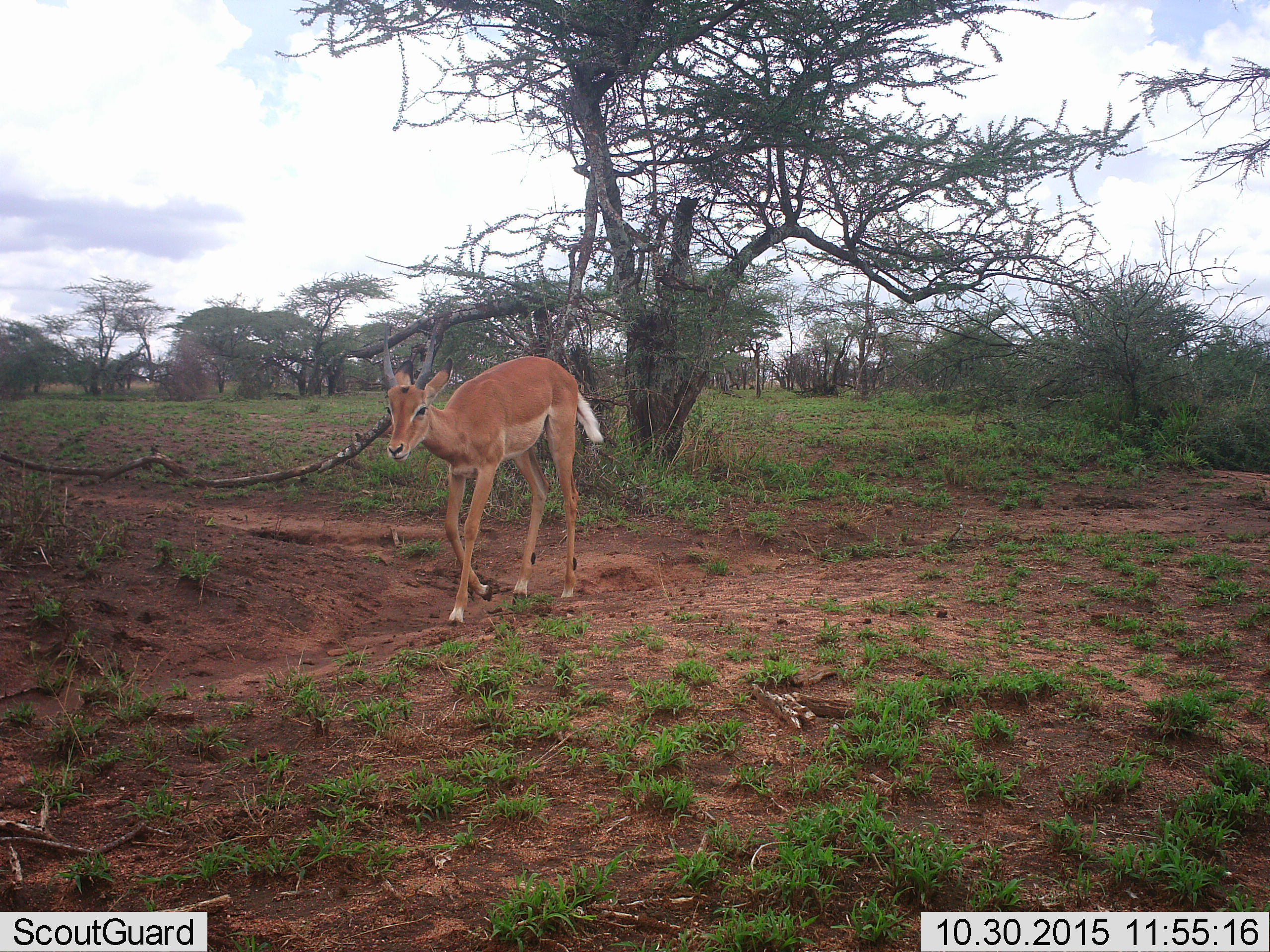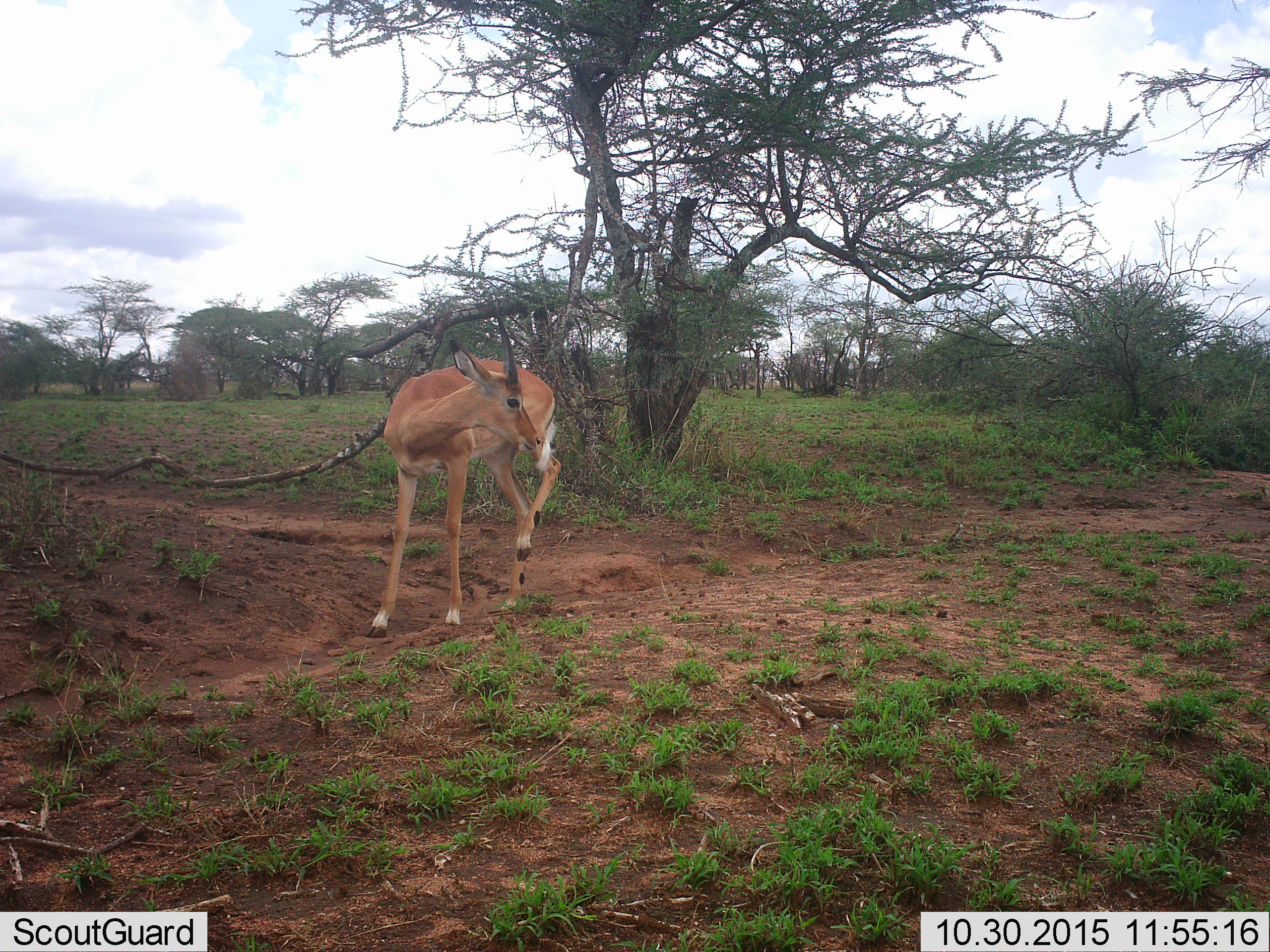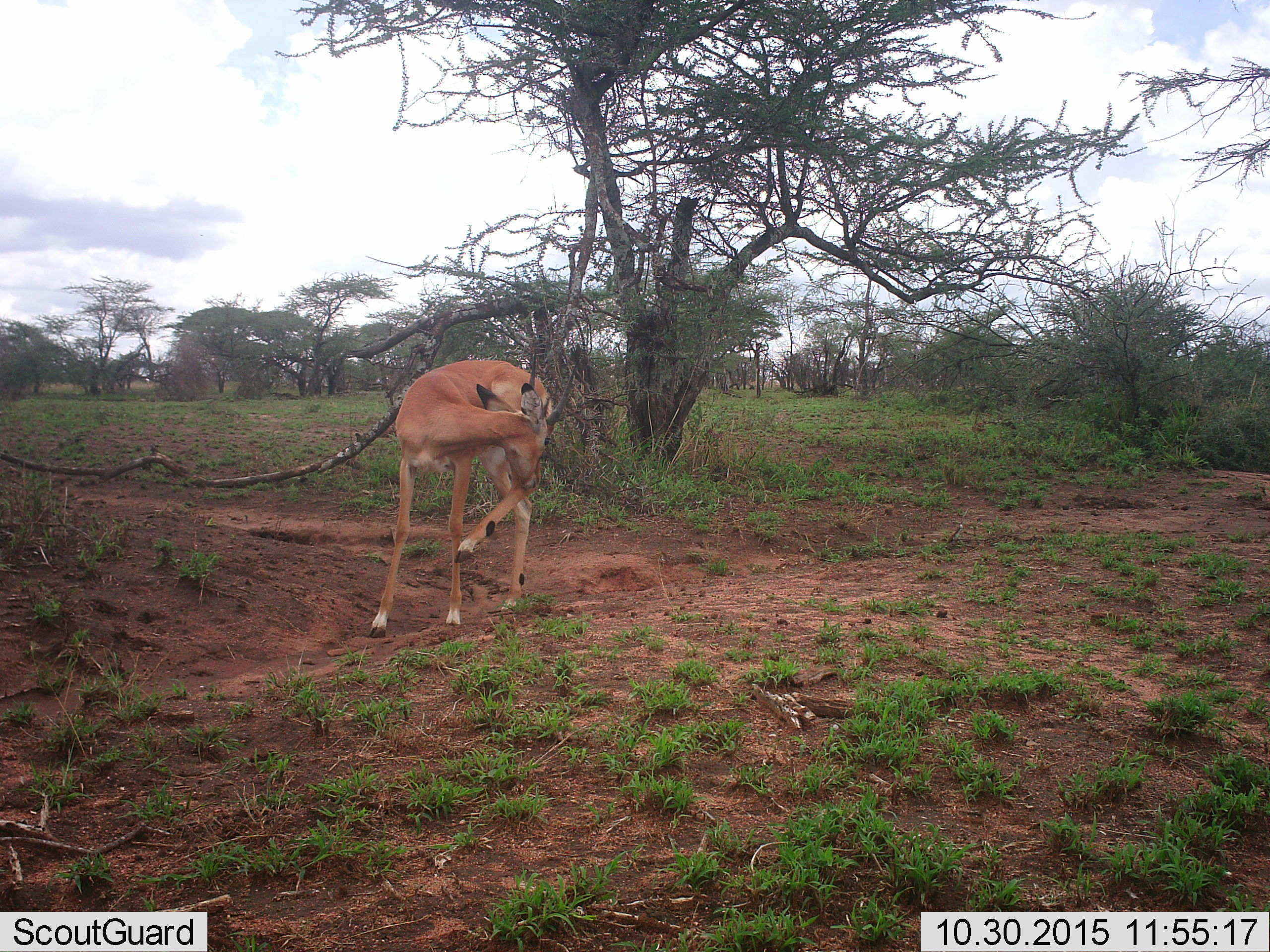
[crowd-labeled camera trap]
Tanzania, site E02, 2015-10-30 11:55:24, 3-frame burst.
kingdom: Animalia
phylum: Chordata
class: Mammalia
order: Artiodactyla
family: Bovidae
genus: Aepyceros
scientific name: Aepyceros melampus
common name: impala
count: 1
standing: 12%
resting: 0%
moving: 75%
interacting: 12%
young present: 25%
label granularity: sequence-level